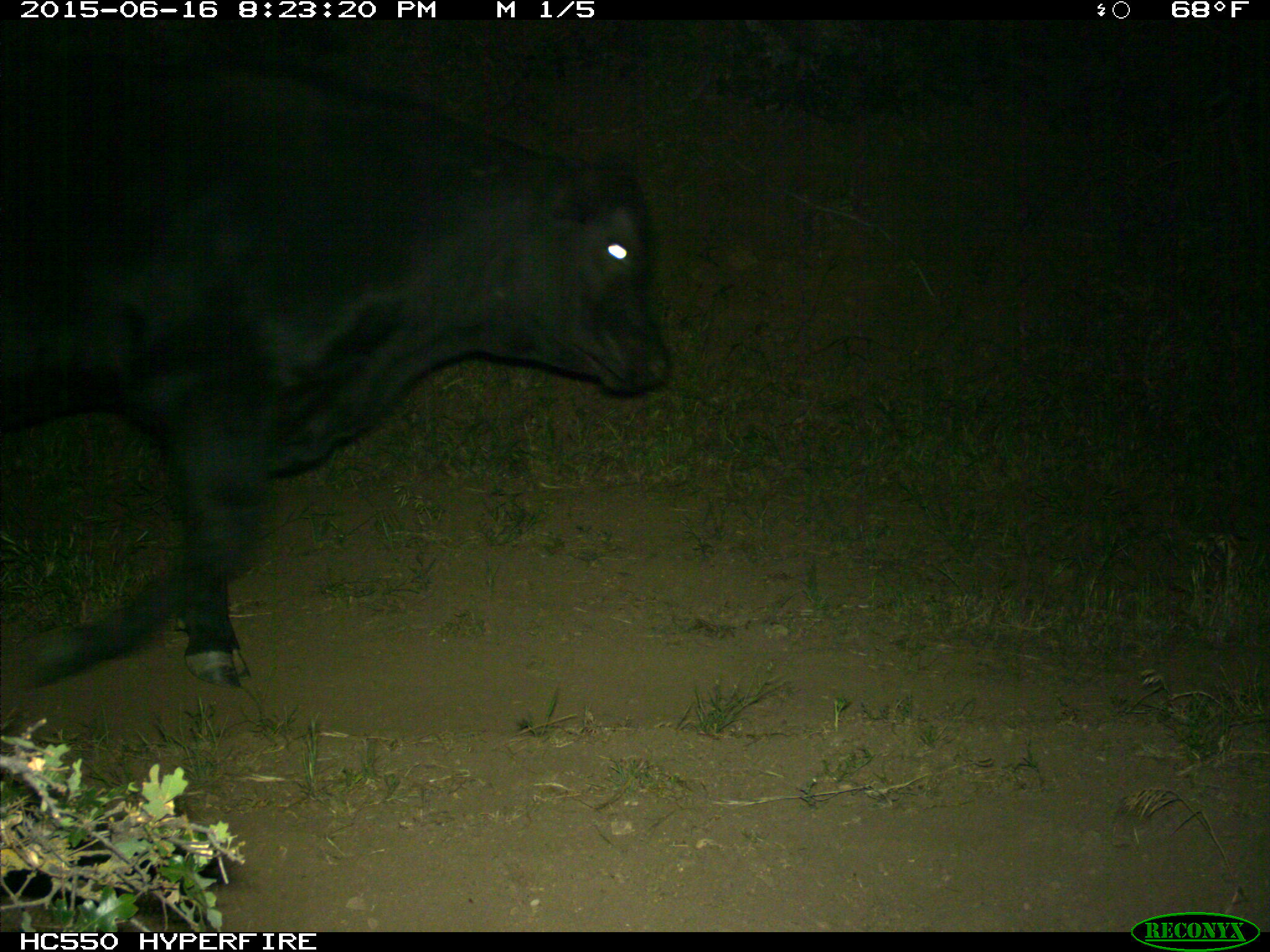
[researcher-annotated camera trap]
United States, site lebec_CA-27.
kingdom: Animalia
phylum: Chordata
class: Mammalia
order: Artiodactyla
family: Bovidae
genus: Bos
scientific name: Bos taurus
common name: domestic cow